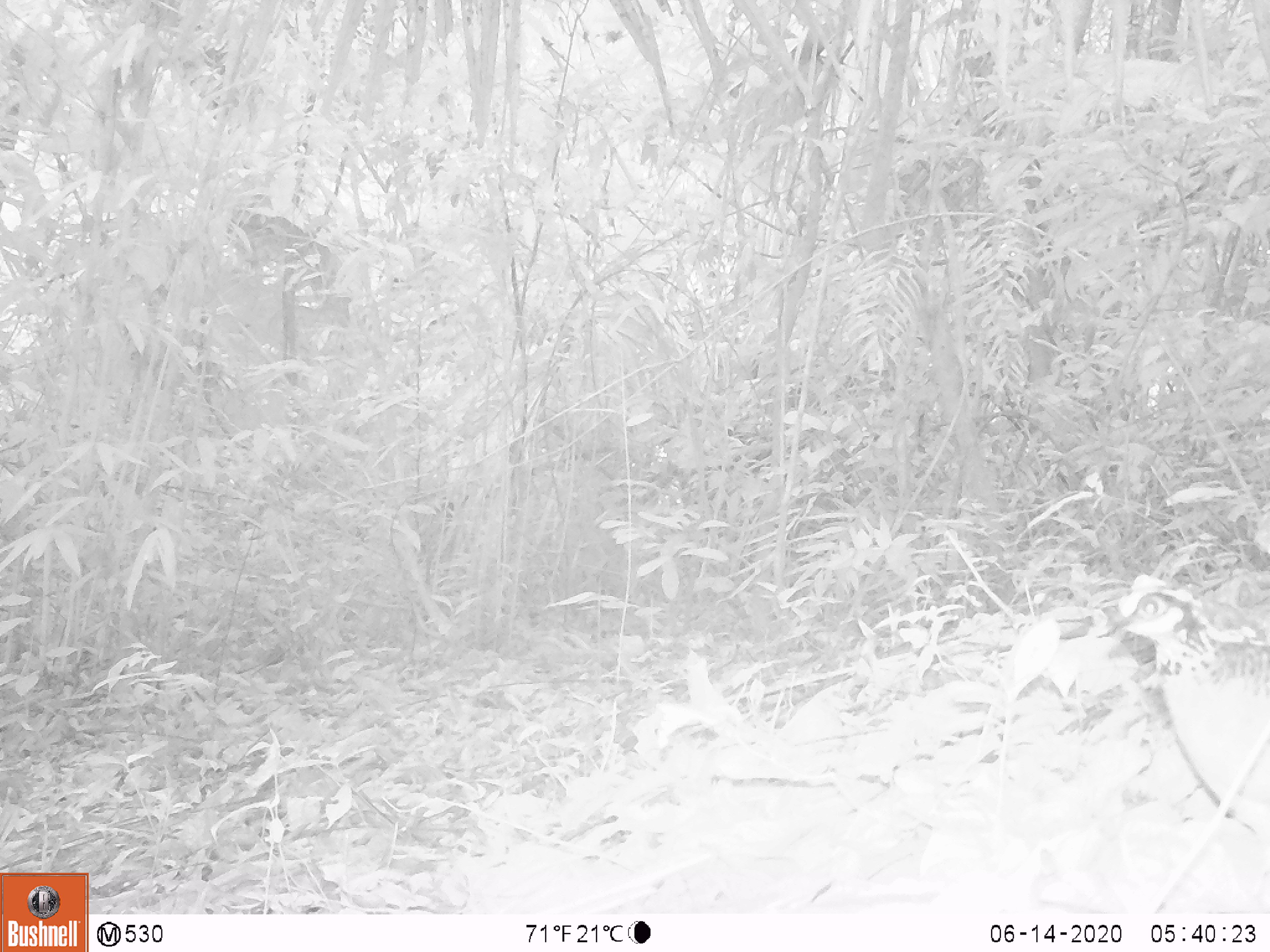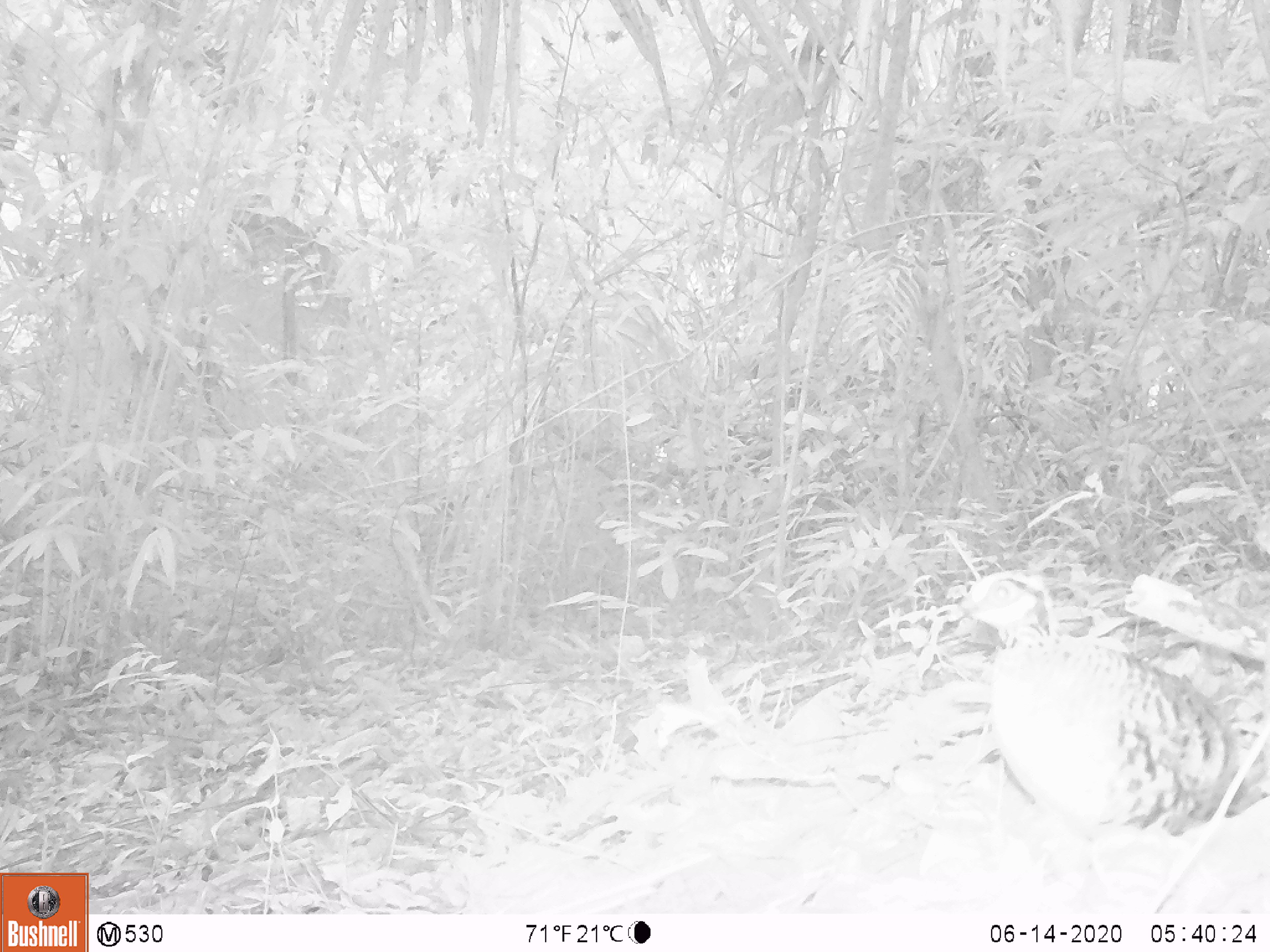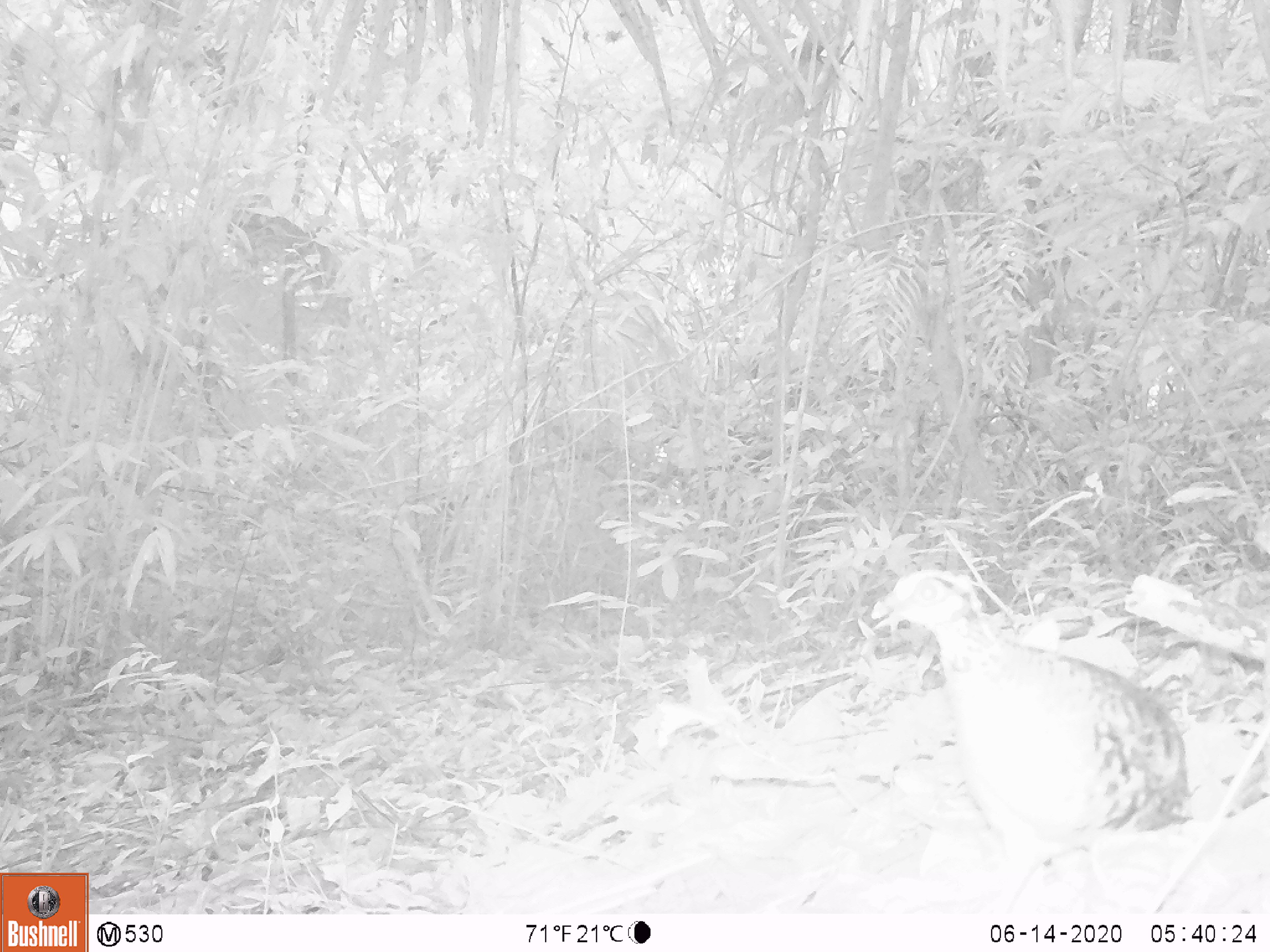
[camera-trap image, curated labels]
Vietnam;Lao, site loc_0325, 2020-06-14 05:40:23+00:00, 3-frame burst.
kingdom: Animalia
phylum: Chordata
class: Aves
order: Galliformes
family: Phasianidae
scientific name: Phasianidae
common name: partridge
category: unidentified partridge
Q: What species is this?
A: Unidentified partridge (partridge) (Phasianidae).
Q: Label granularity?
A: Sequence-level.